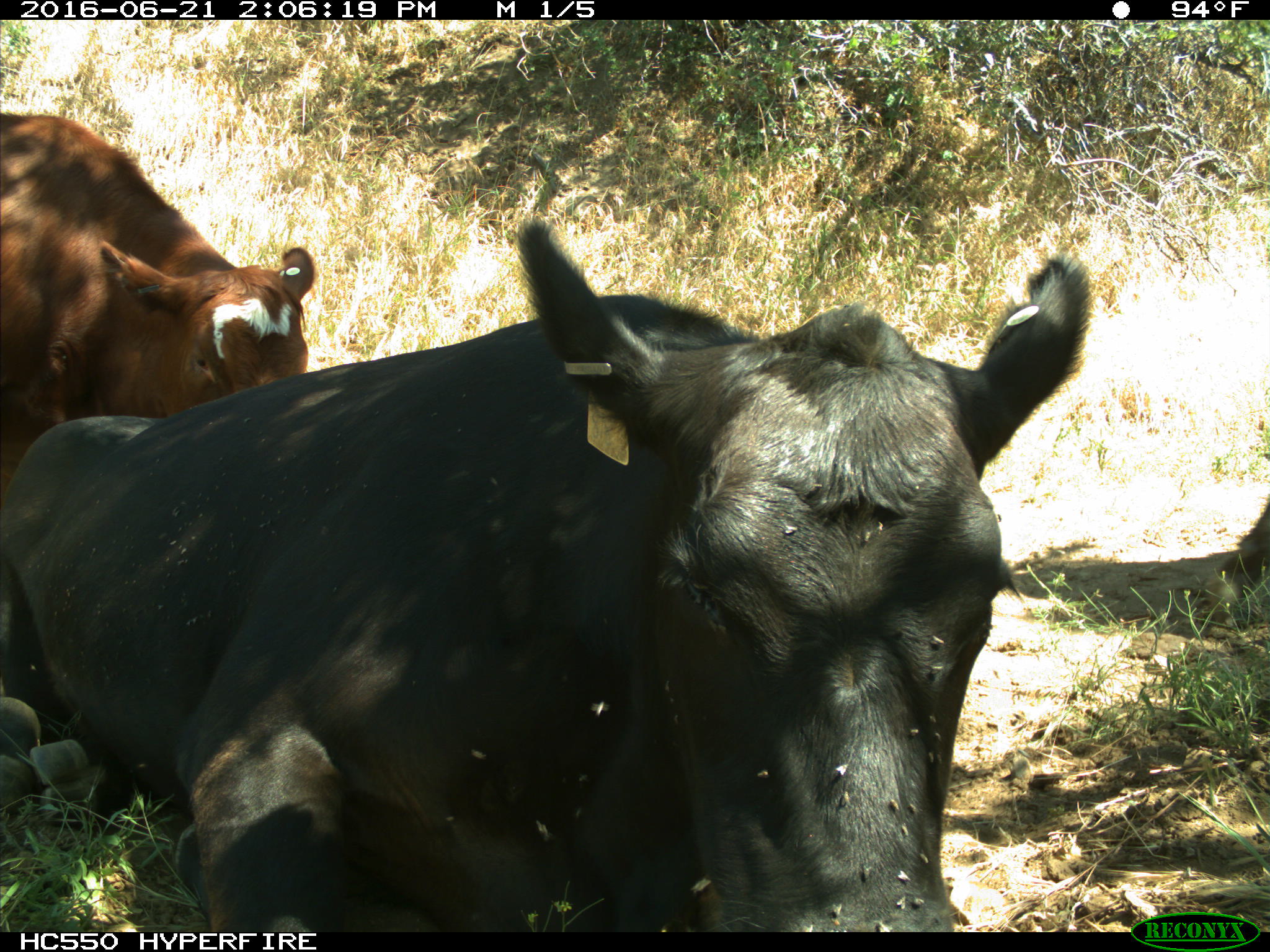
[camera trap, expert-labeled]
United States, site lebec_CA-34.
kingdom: Animalia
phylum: Chordata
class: Mammalia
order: Artiodactyla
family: Bovidae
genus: Bos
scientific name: Bos taurus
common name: domestic cow